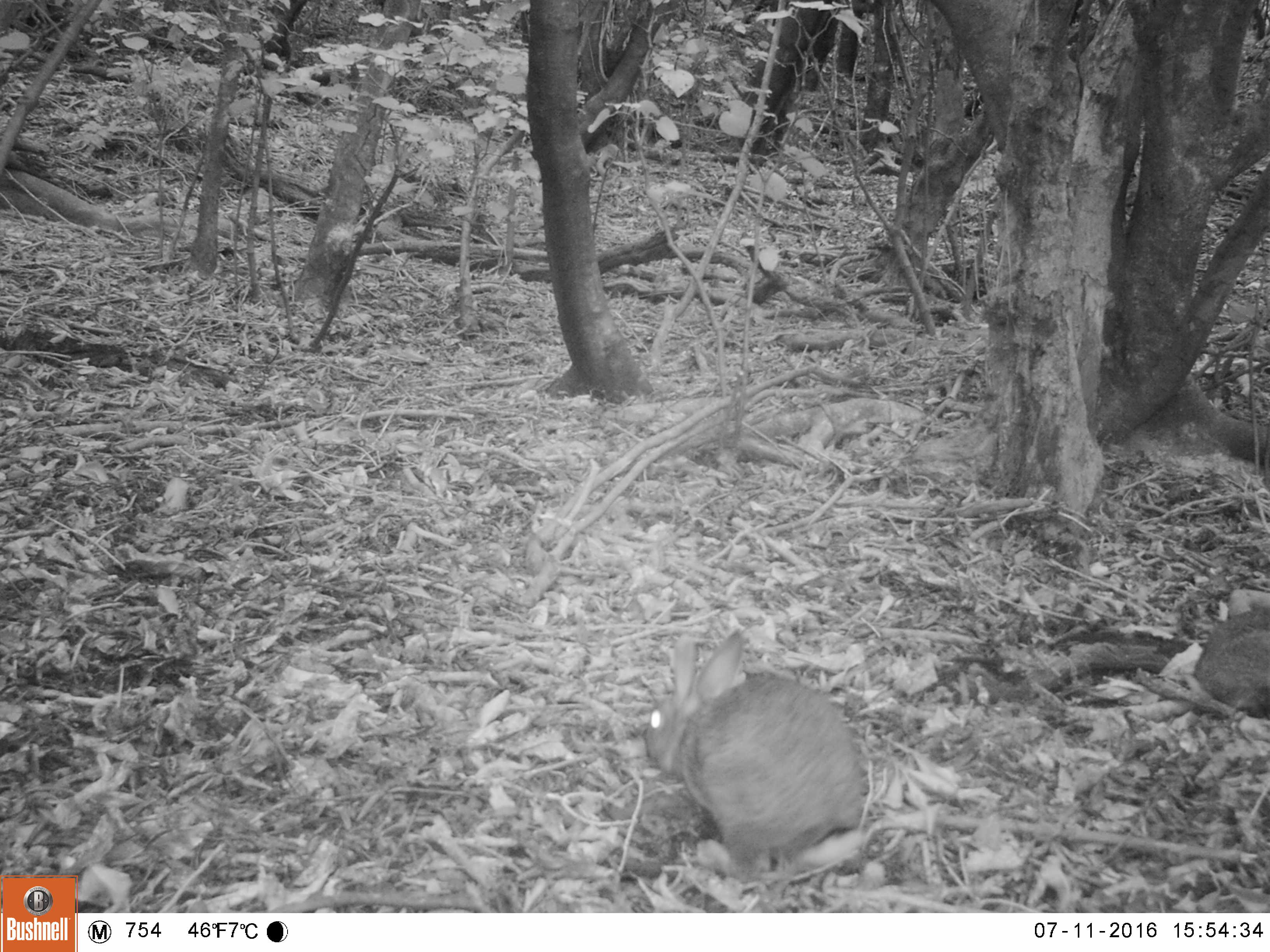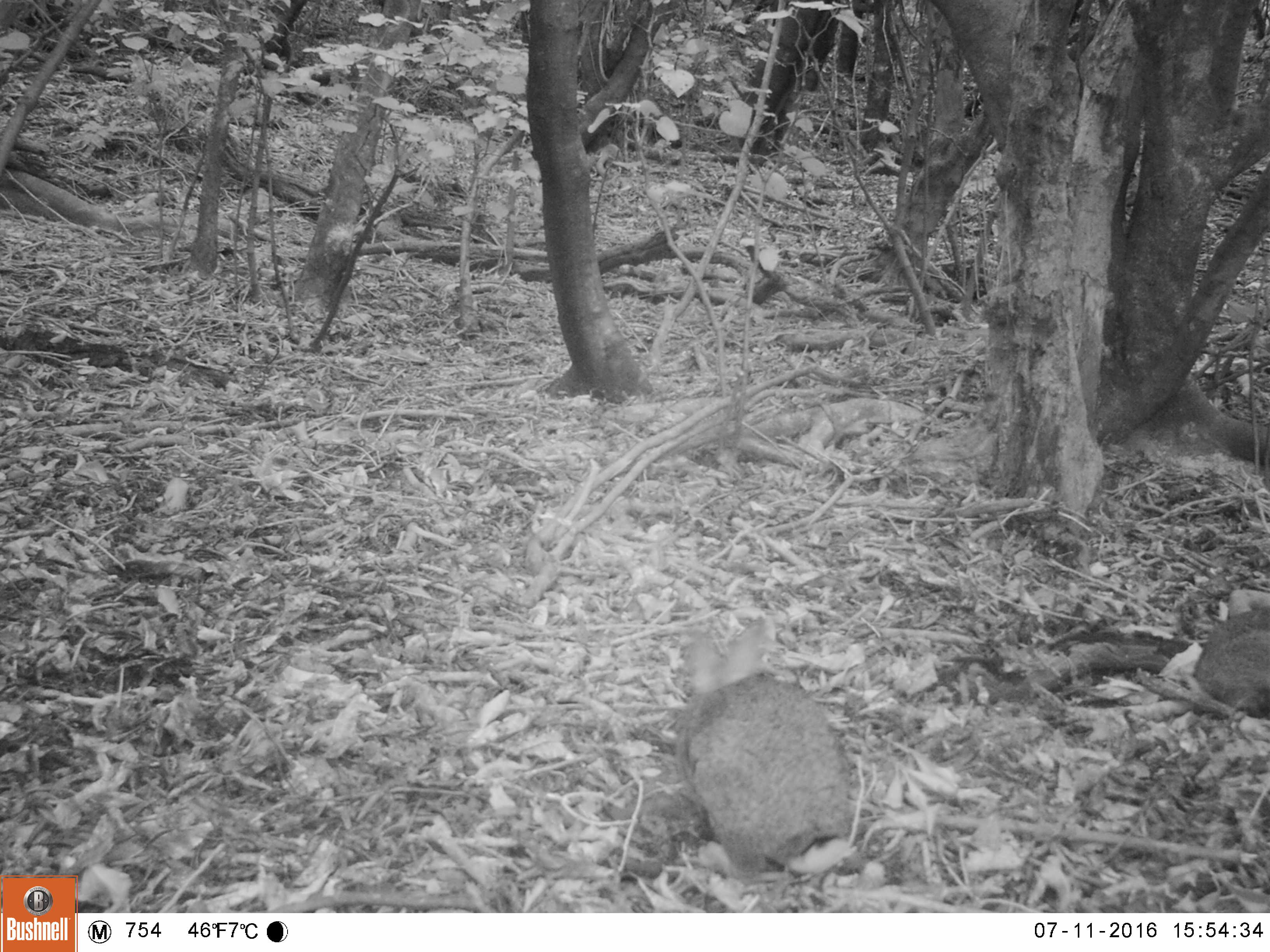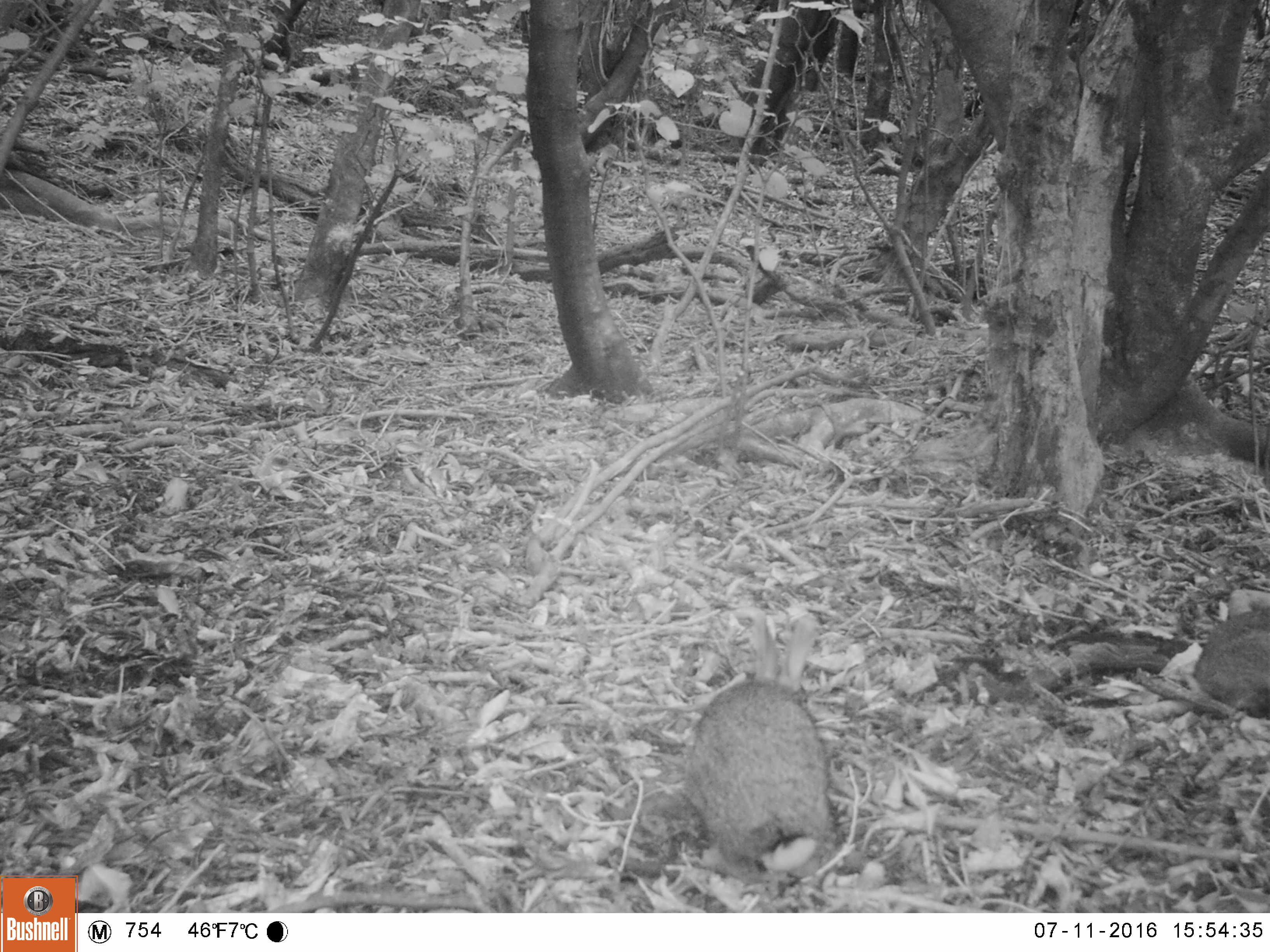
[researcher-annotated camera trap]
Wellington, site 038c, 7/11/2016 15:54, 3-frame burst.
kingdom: Animalia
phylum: Chordata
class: Mammalia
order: Lagomorpha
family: Leporidae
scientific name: Leporidae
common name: rabbit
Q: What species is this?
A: Rabbit (Leporidae).